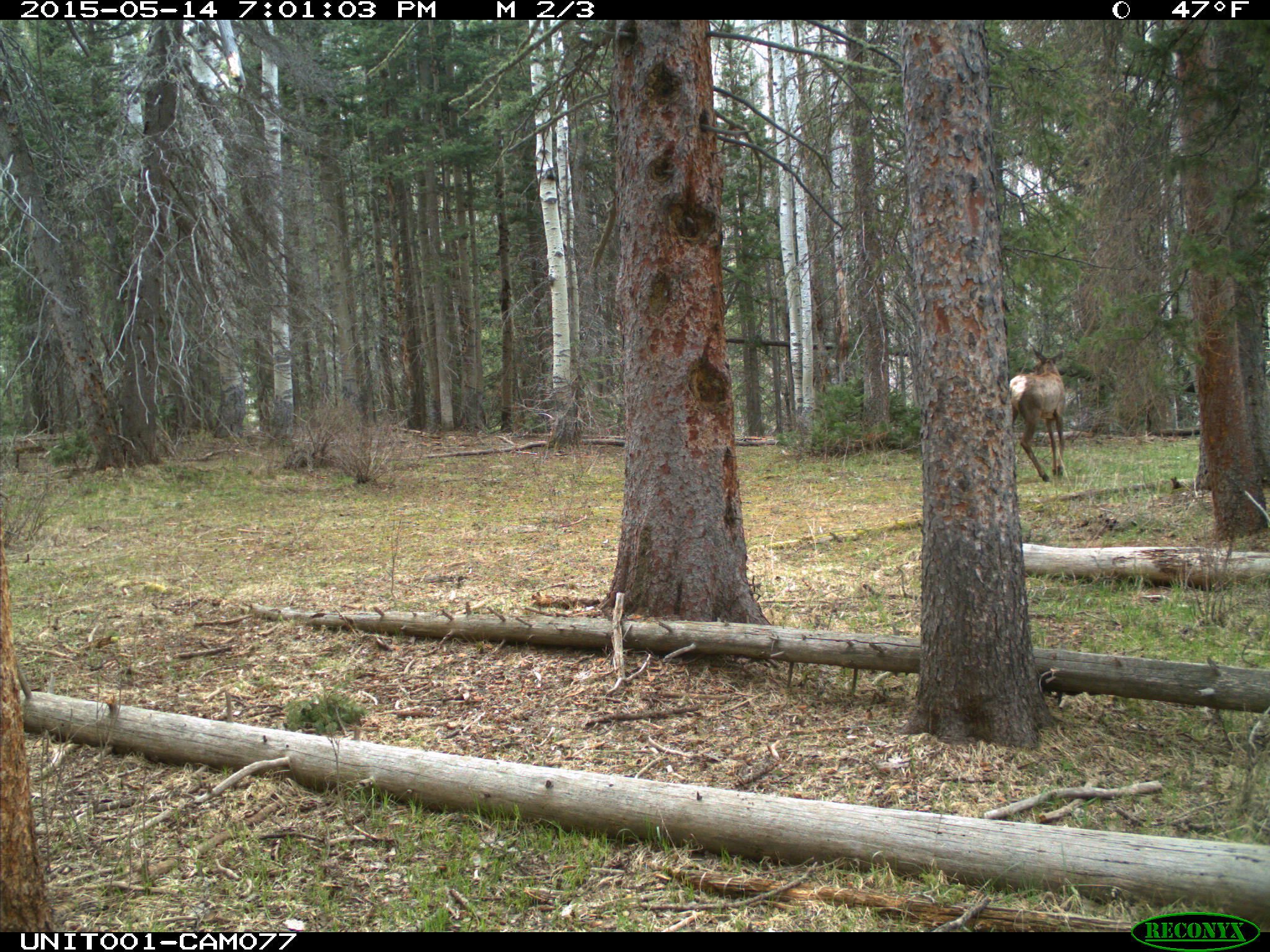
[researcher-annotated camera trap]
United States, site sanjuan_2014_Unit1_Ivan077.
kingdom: Animalia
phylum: Chordata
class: Mammalia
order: Artiodactyla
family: Cervidae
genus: Cervus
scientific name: Cervus elaphus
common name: red deer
Cervus elaphus (red deer).